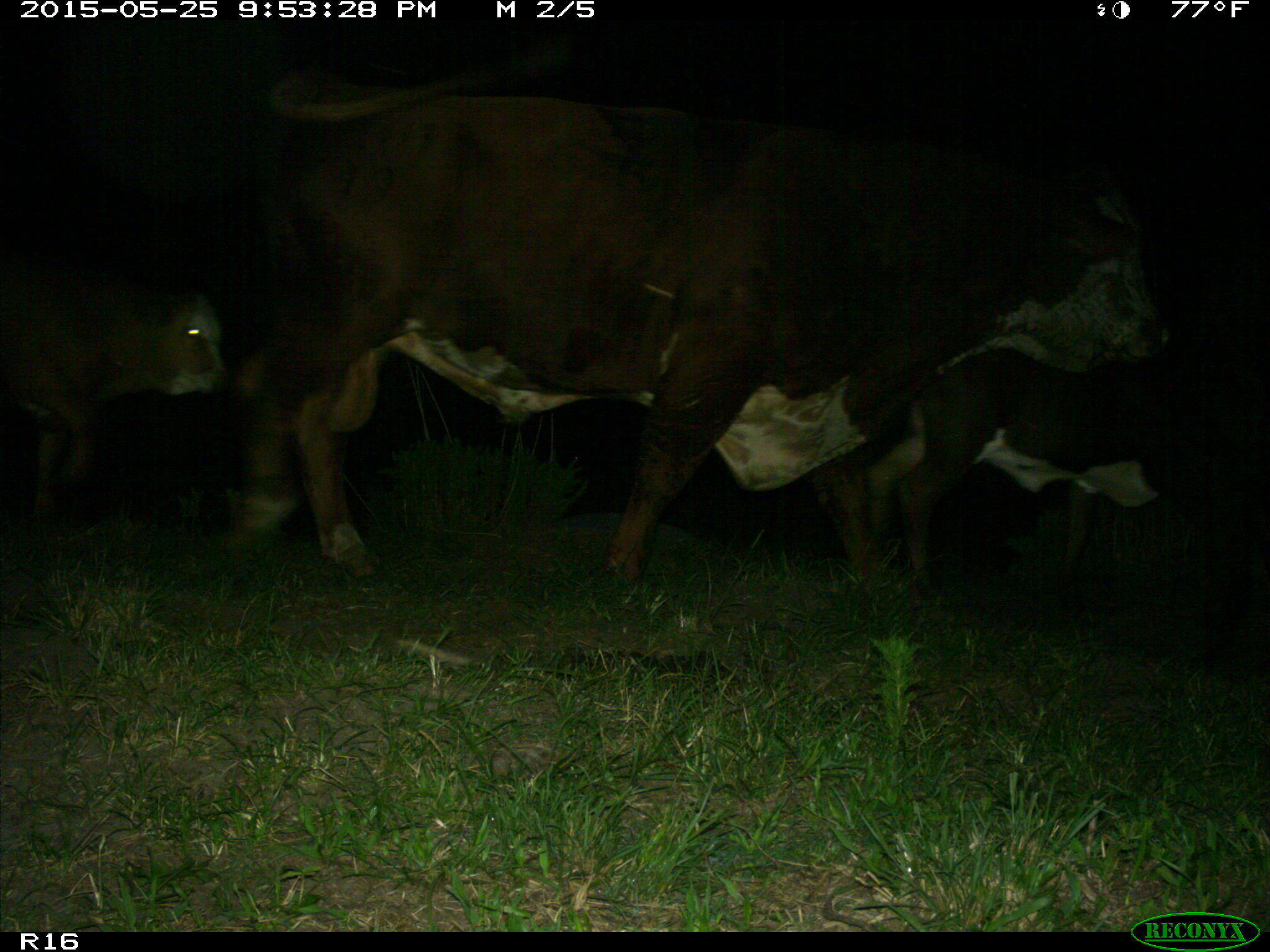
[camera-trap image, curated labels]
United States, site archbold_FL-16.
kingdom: Animalia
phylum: Chordata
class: Mammalia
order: Artiodactyla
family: Bovidae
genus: Bos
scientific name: Bos taurus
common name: domestic cow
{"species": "Bos taurus (domestic cow)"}